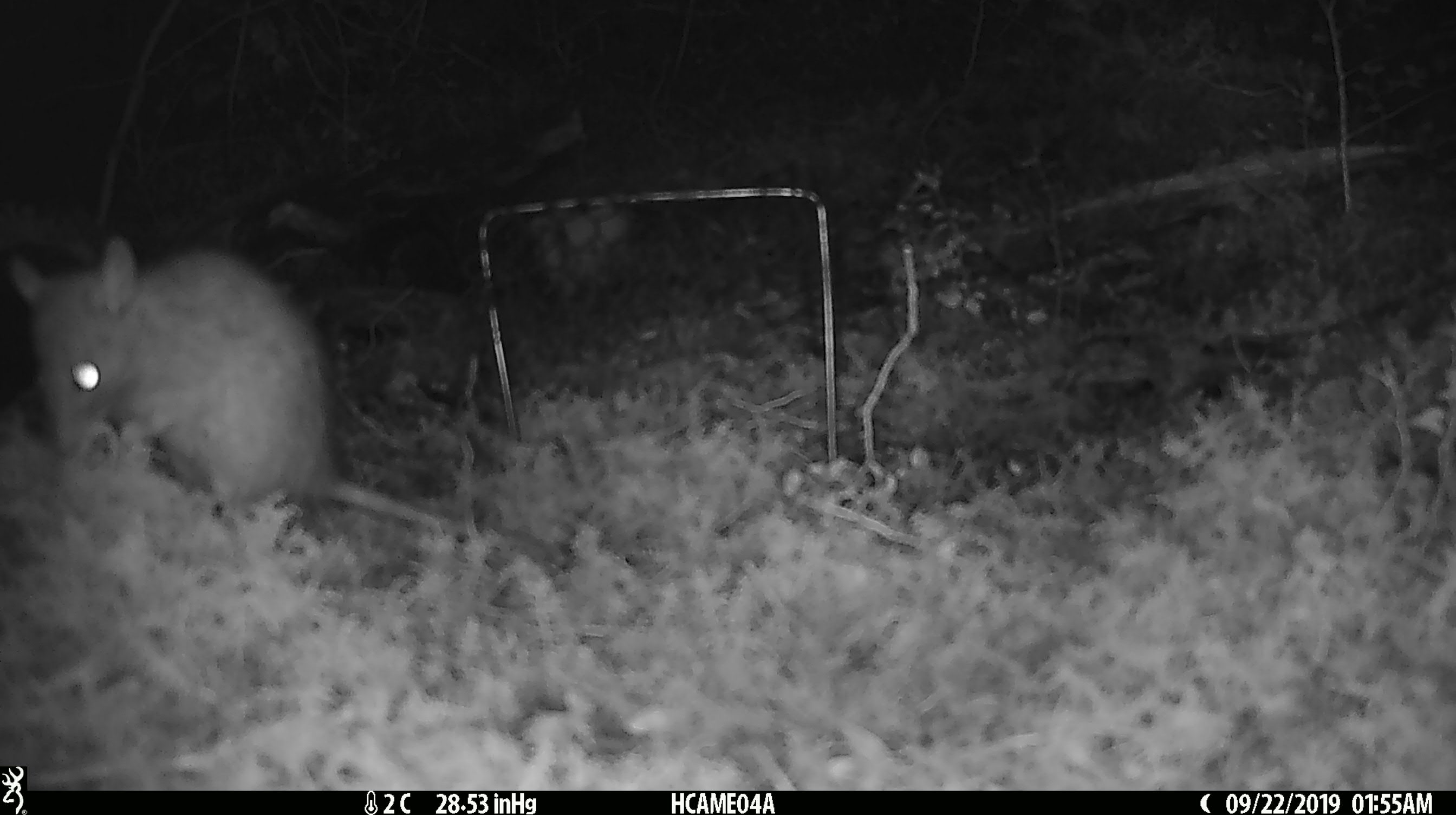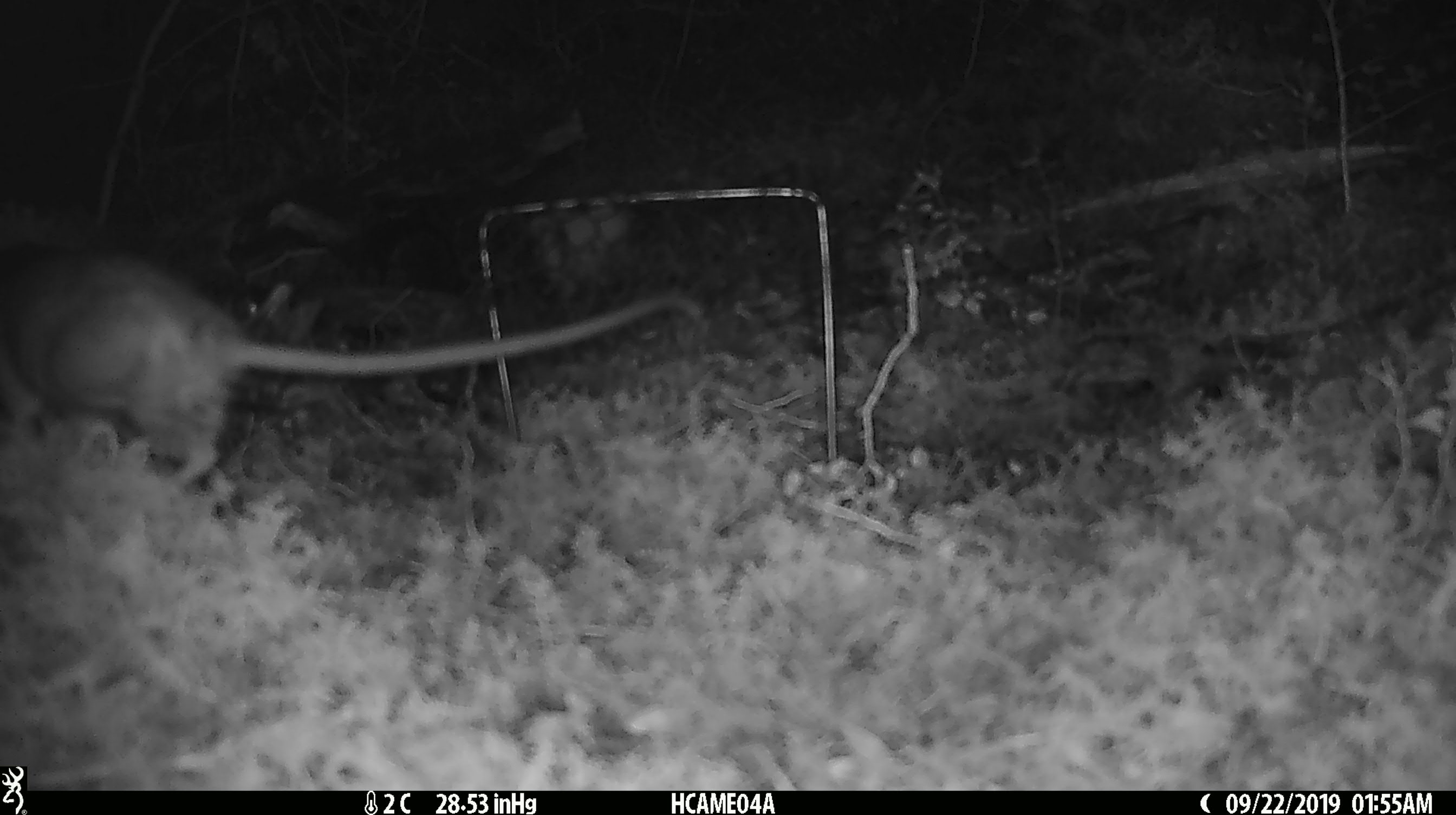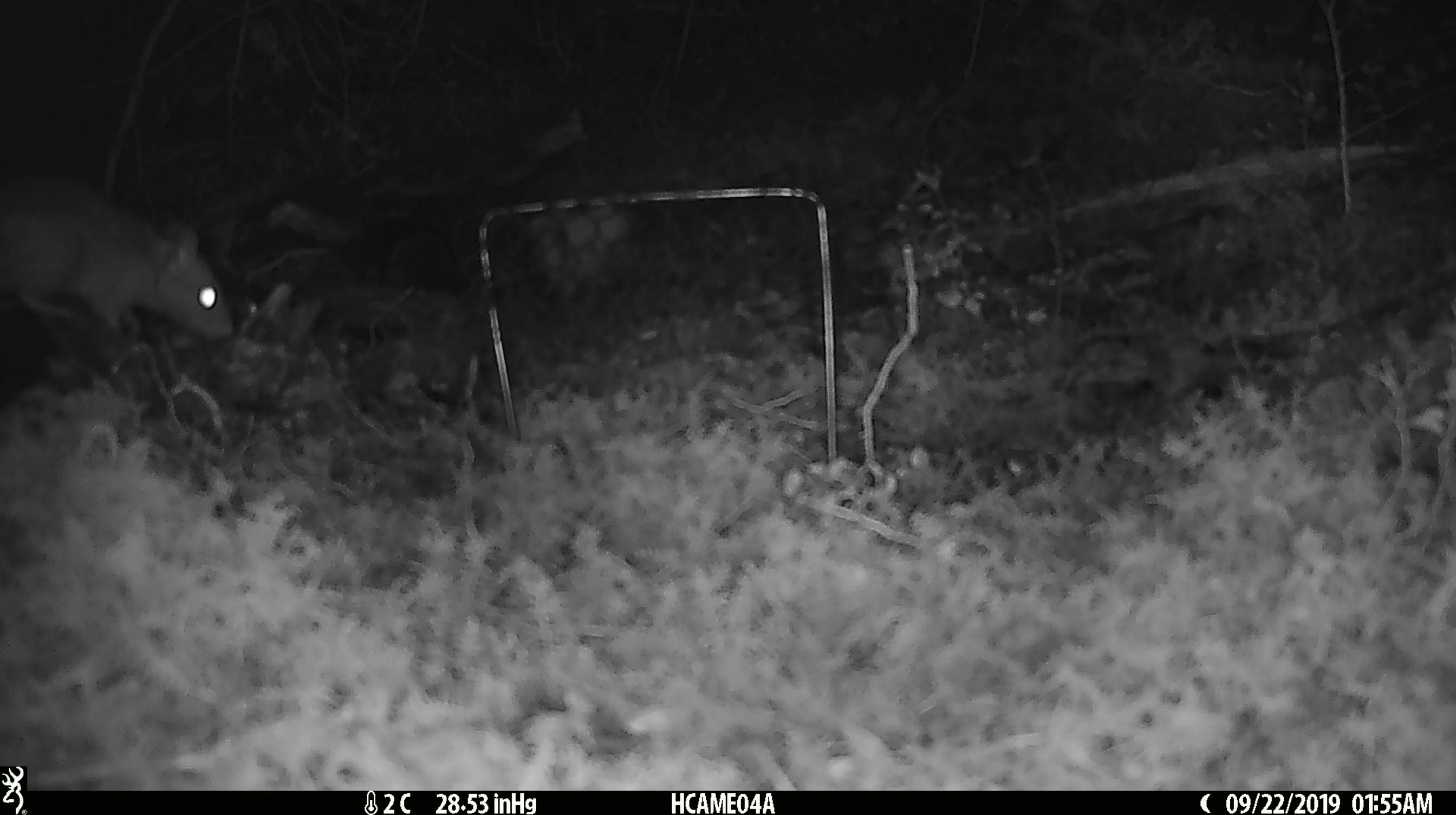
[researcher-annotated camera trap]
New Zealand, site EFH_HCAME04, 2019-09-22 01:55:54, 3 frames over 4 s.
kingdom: Animalia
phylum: Chordata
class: Mammalia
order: Rodentia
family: Muridae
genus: Rattus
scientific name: Rattus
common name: rat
Rat (Rattus).